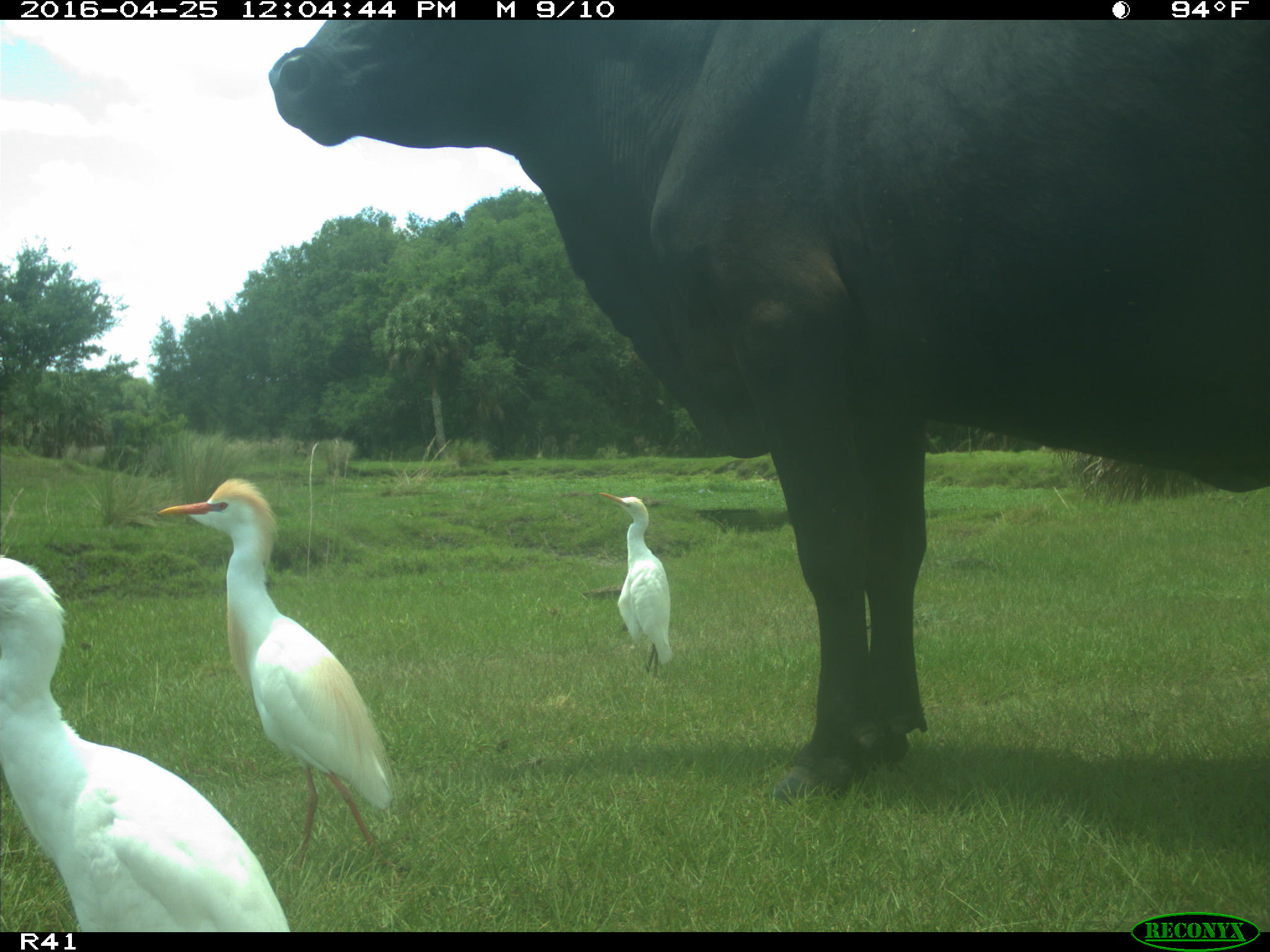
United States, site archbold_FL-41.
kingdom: Animalia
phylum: Chordata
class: Mammalia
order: Artiodactyla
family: Bovidae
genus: Bos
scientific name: Bos taurus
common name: domestic cow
Bos taurus (domestic cow).